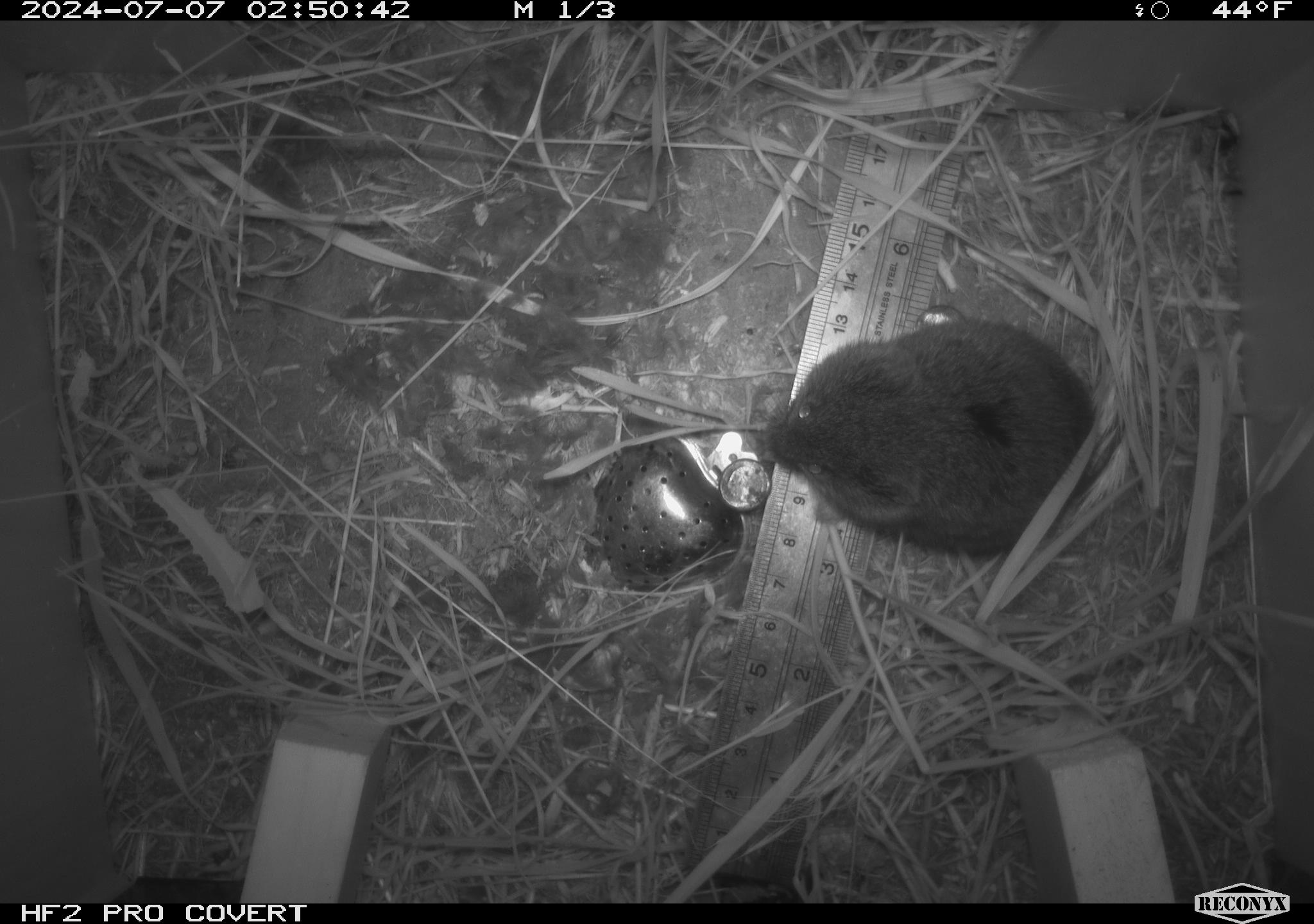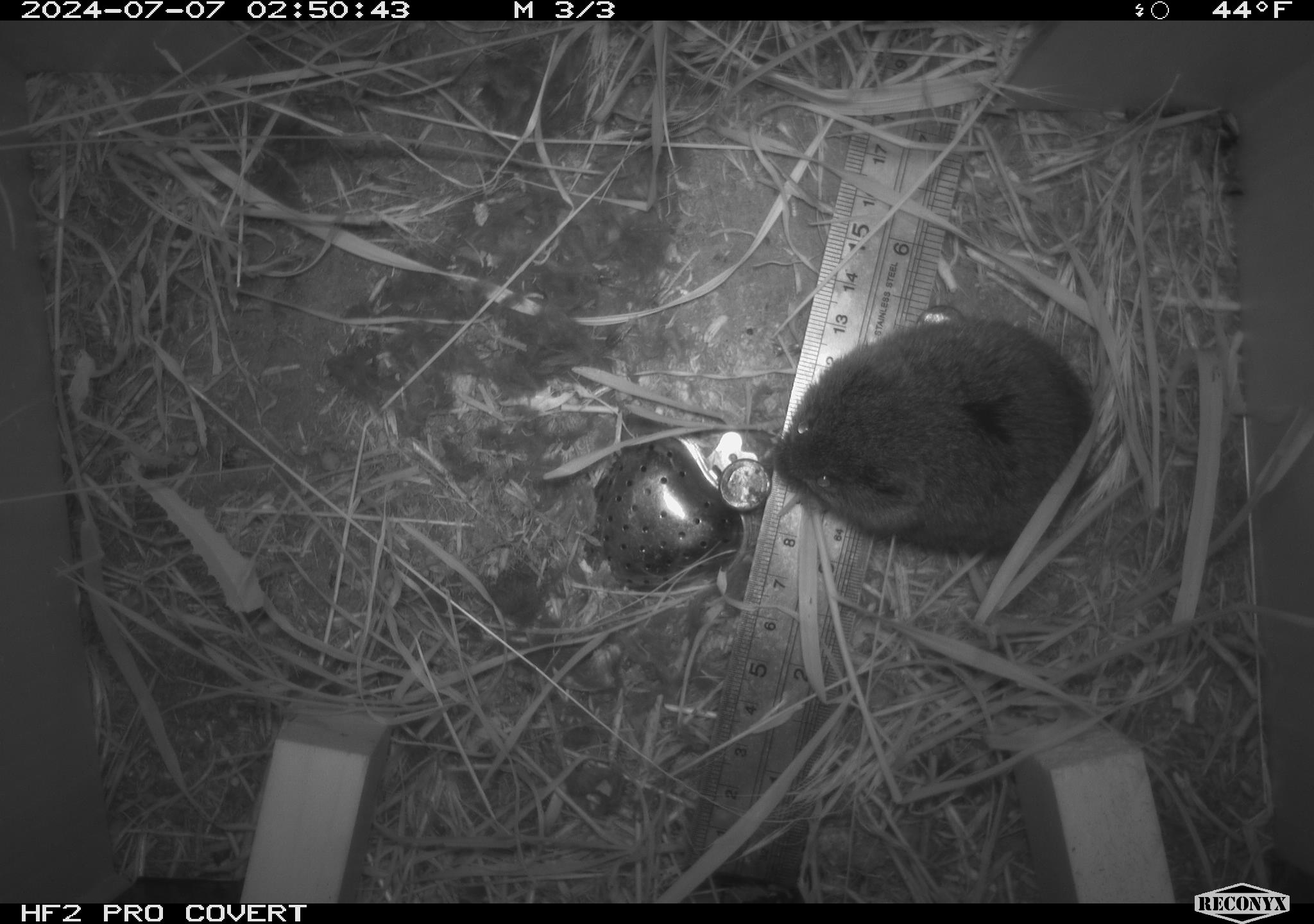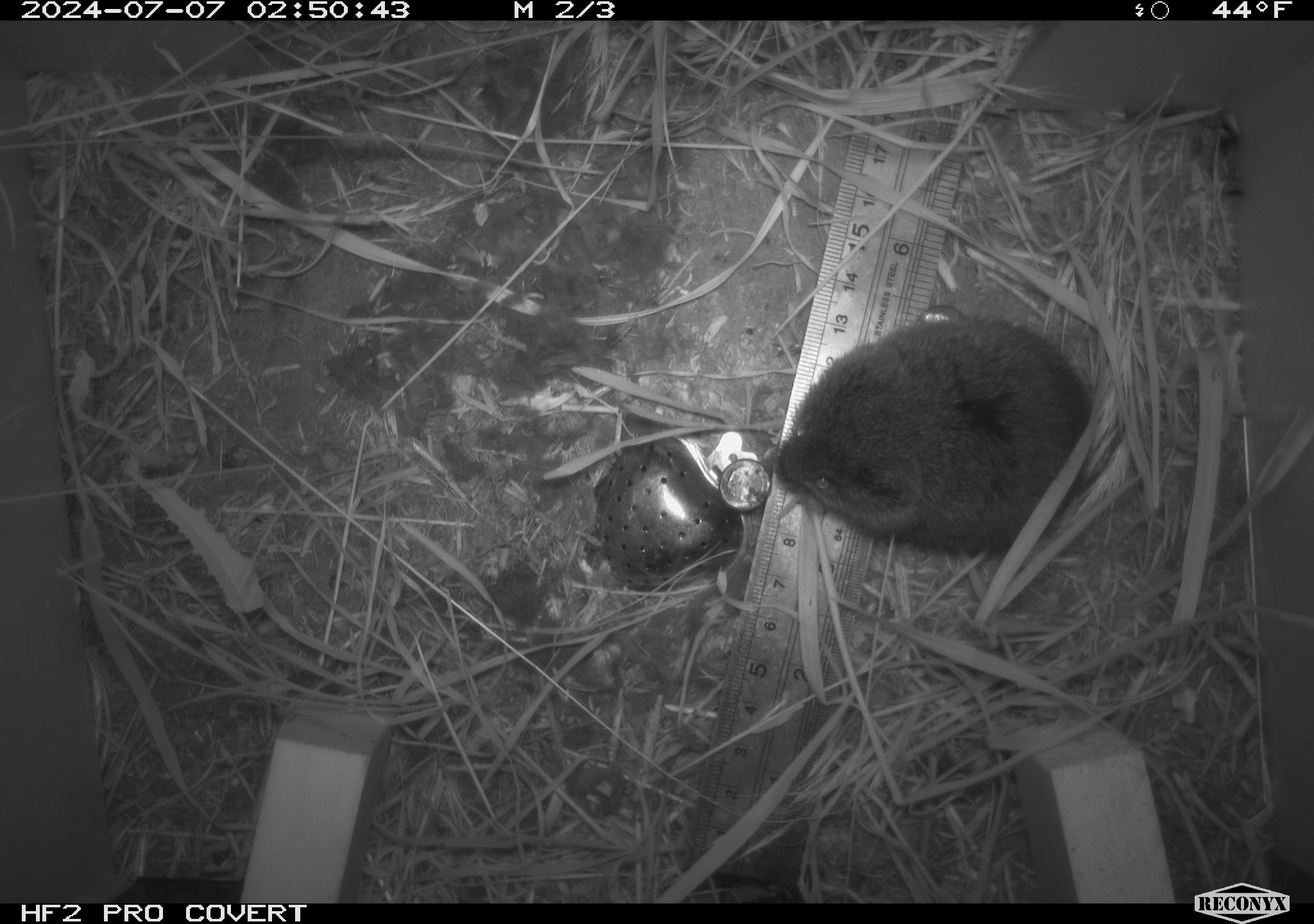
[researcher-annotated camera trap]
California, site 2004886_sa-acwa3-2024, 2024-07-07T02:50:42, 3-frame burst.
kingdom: Animalia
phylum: Chordata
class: Mammalia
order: Rodentia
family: Cricetidae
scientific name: Arvicolinae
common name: voles, lemmings, and muskrats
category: arvicolinae subfamily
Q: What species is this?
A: Arvicolinae subfamily (voles, lemmings, and muskrats) (Arvicolinae).